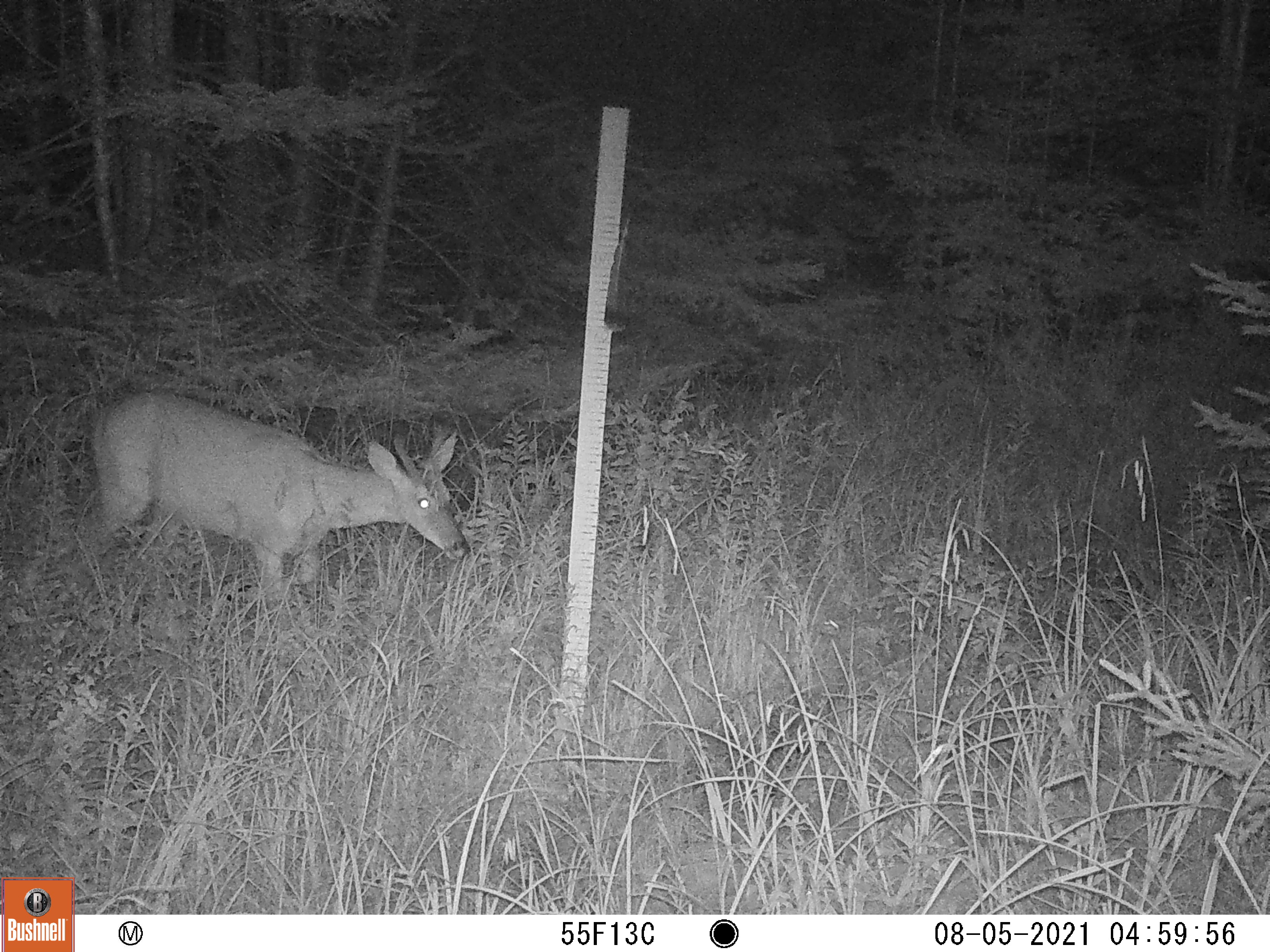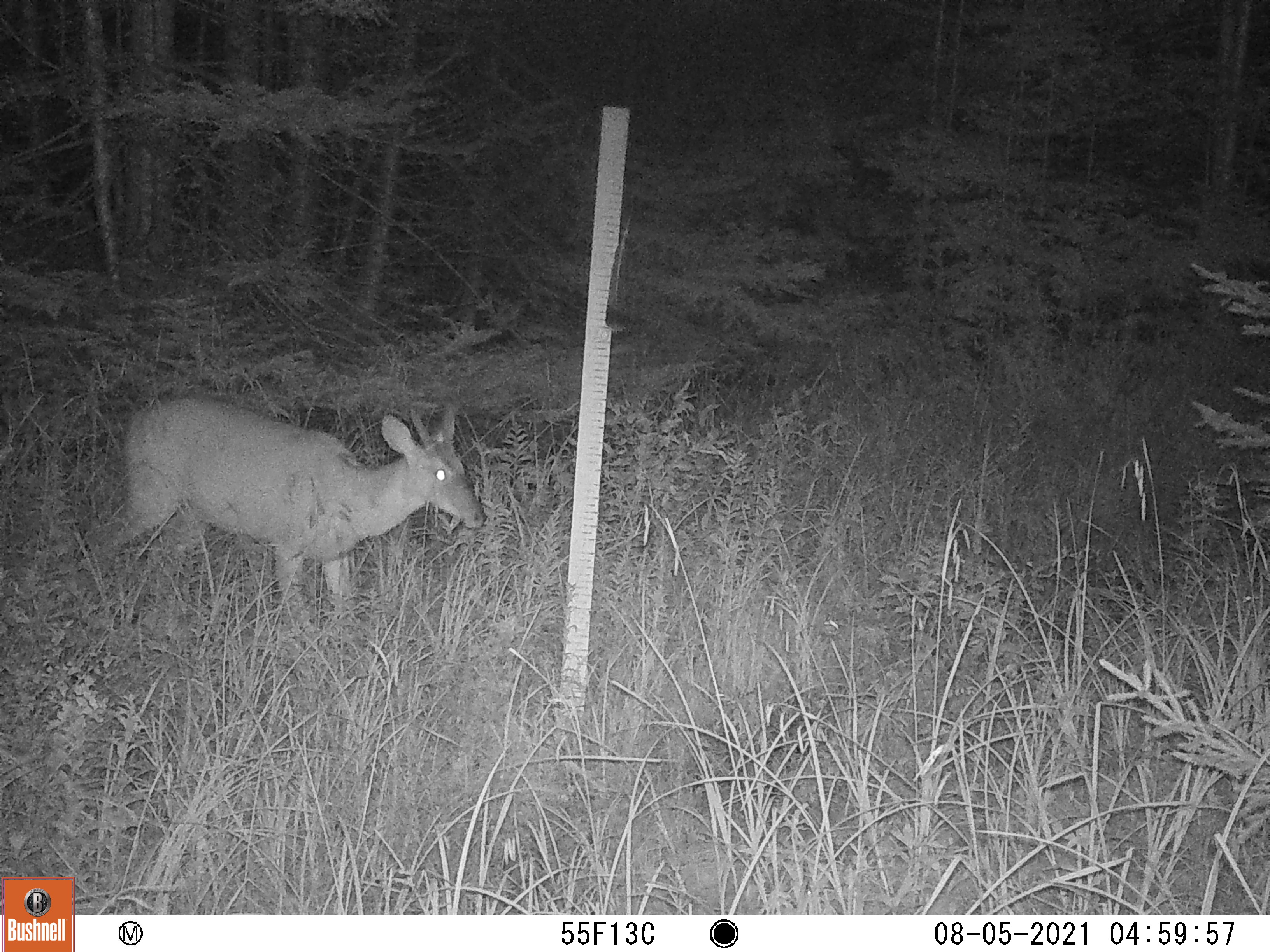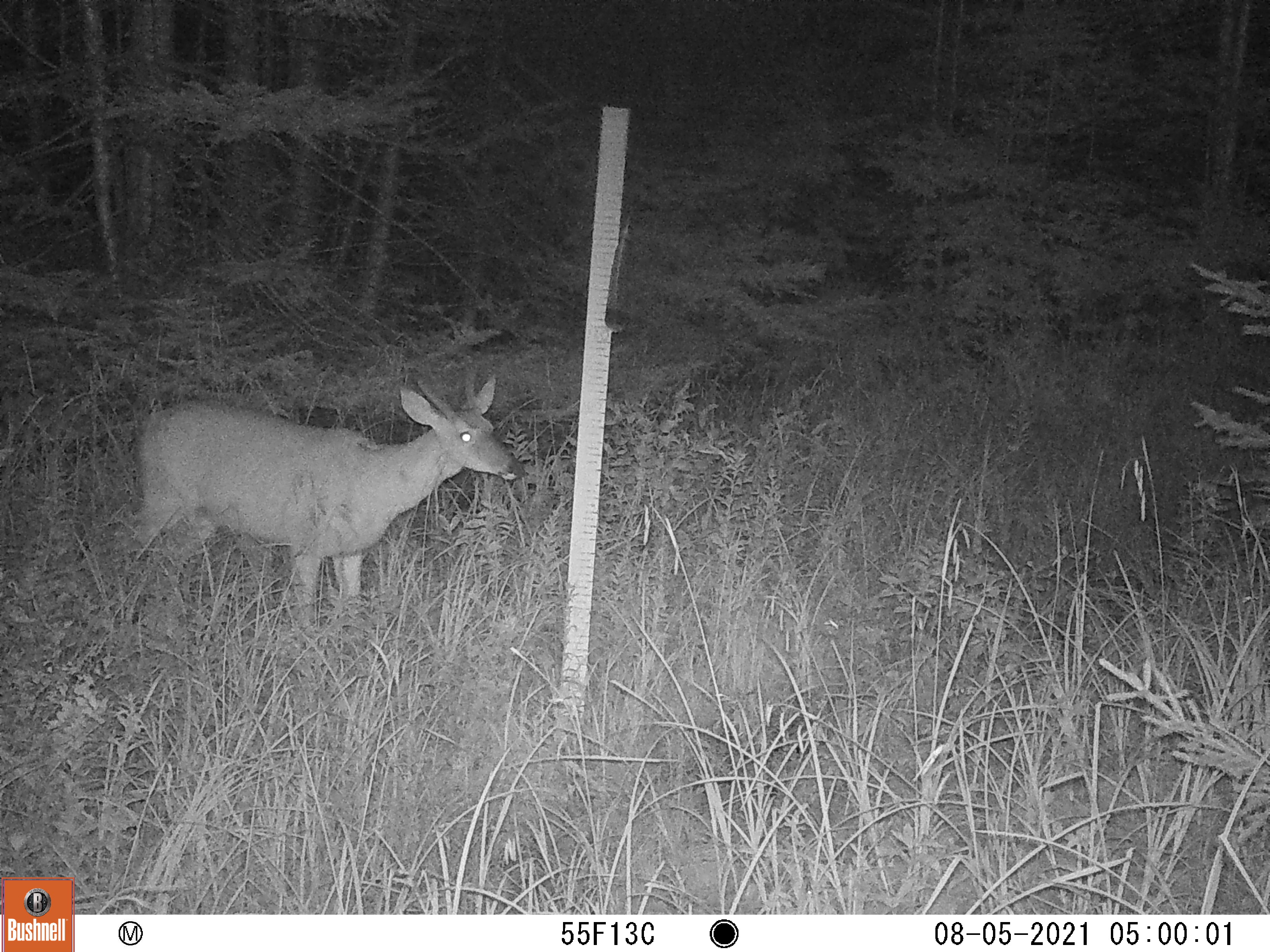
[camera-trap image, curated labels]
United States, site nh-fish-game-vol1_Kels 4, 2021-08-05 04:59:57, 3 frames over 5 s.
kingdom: Animalia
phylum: Chordata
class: Mammalia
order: Artiodactyla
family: Cervidae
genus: Odocoileus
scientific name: Odocoileus virginianus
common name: white-tailed deer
White-tailed deer (Odocoileus virginianus).